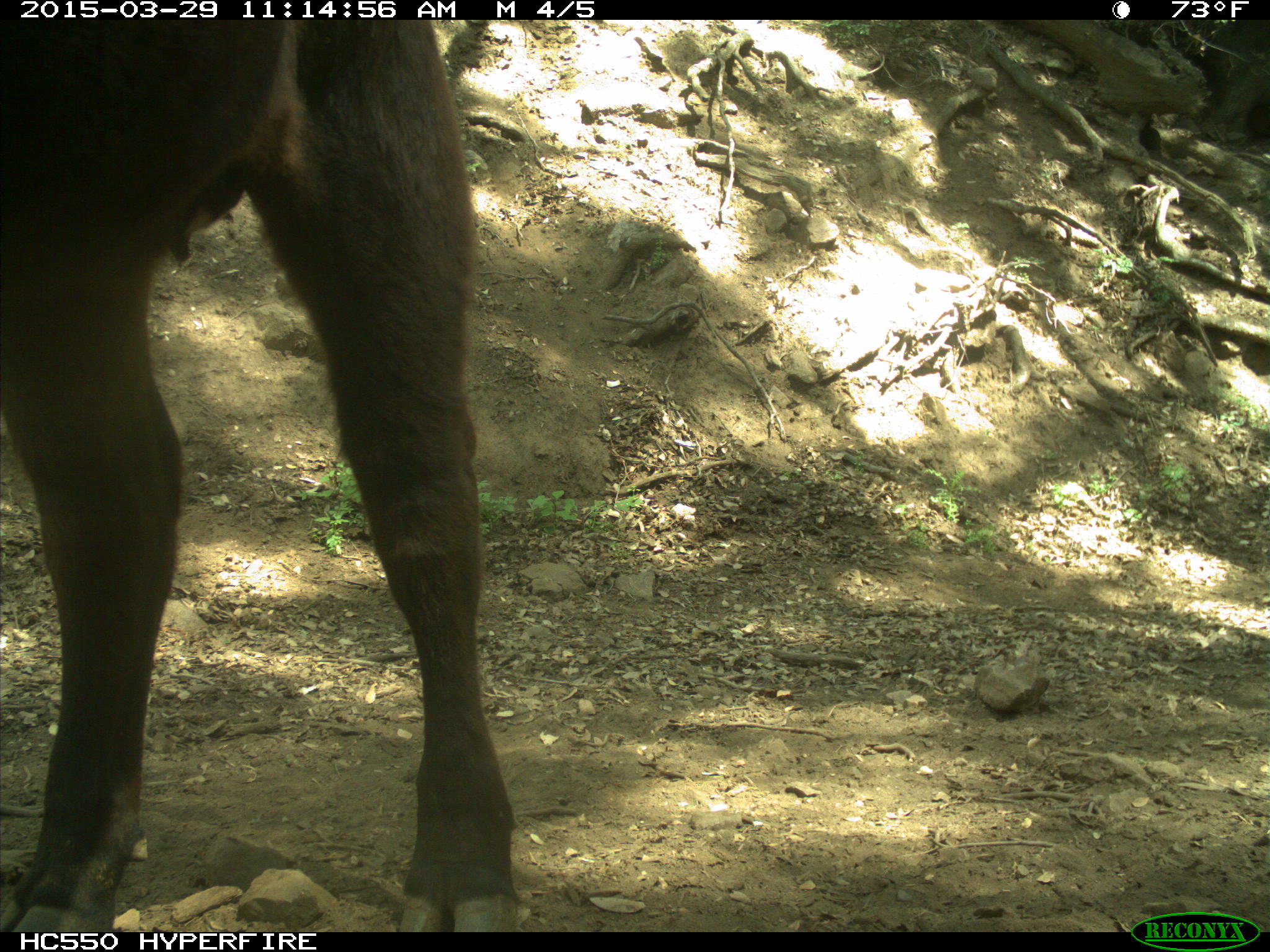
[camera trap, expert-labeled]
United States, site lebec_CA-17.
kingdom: Animalia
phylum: Chordata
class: Mammalia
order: Artiodactyla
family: Bovidae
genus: Bos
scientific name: Bos taurus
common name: domestic cow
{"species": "Bos taurus (domestic cow)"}